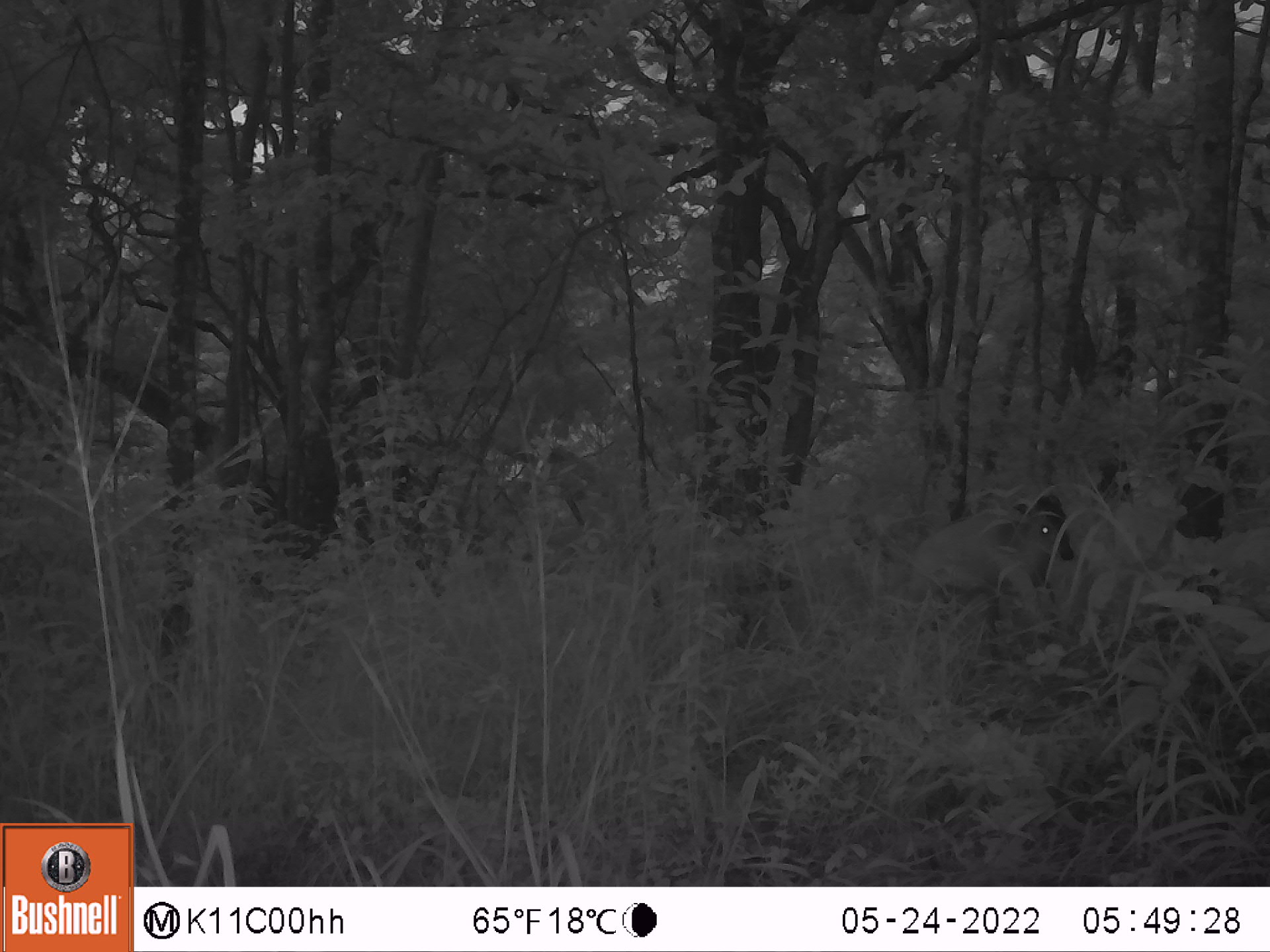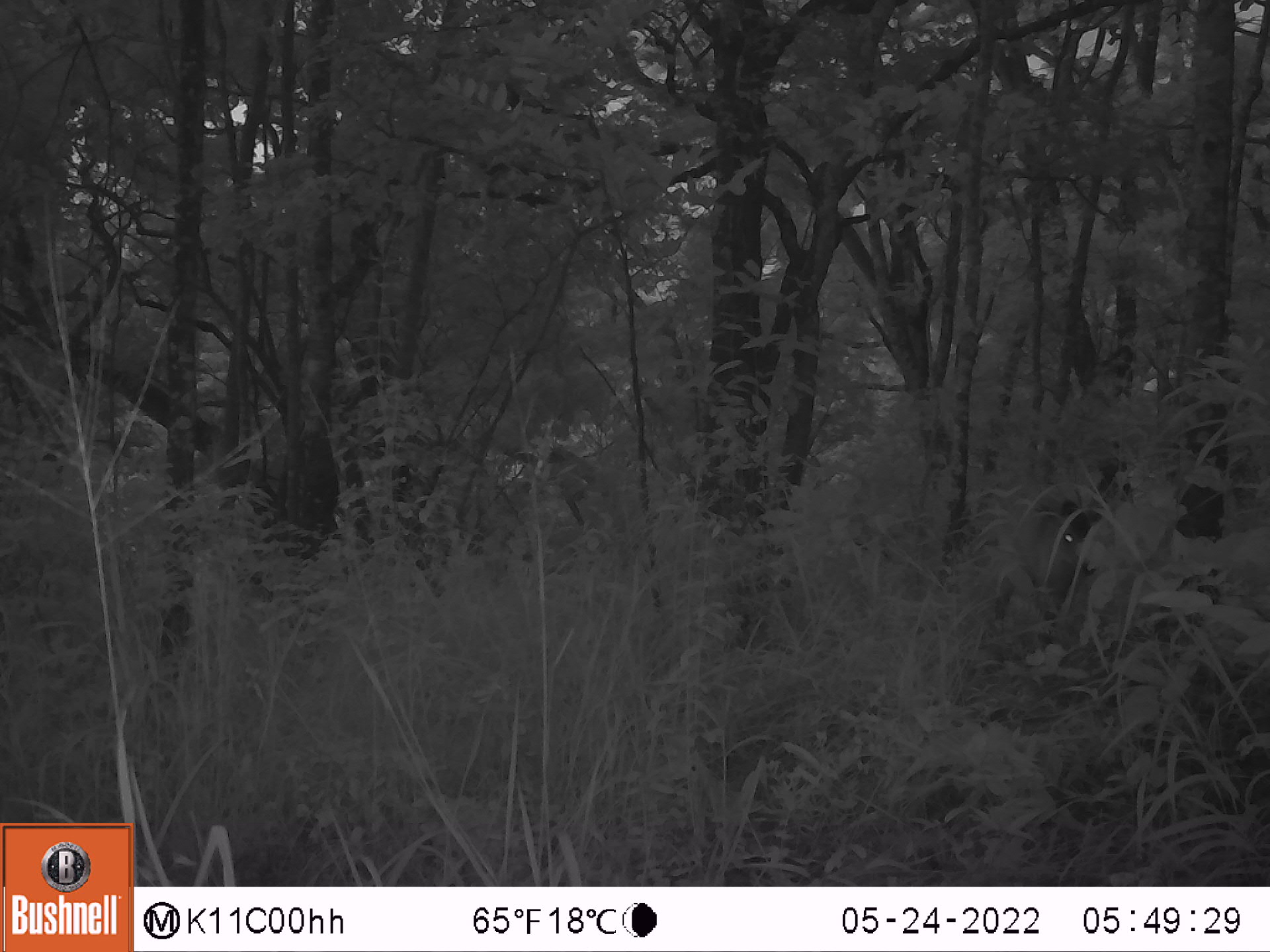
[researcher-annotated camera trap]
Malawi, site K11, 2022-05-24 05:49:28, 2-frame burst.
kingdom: Animalia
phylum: Chordata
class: Mammalia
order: Artiodactyla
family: Bovidae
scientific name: Antilopinae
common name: small antelope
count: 1